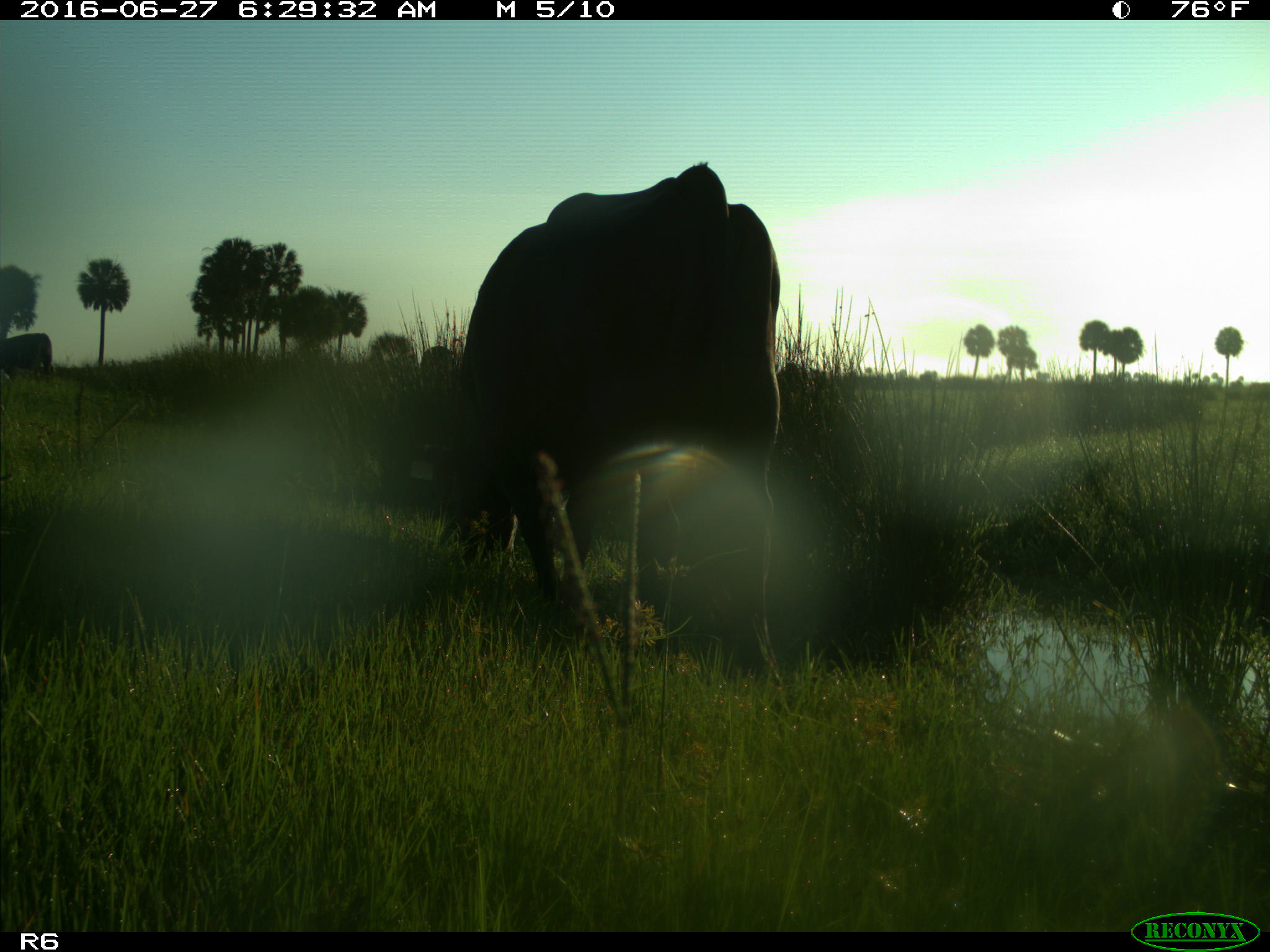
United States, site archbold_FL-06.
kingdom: Animalia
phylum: Chordata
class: Mammalia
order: Artiodactyla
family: Bovidae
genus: Bos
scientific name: Bos taurus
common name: domestic cow